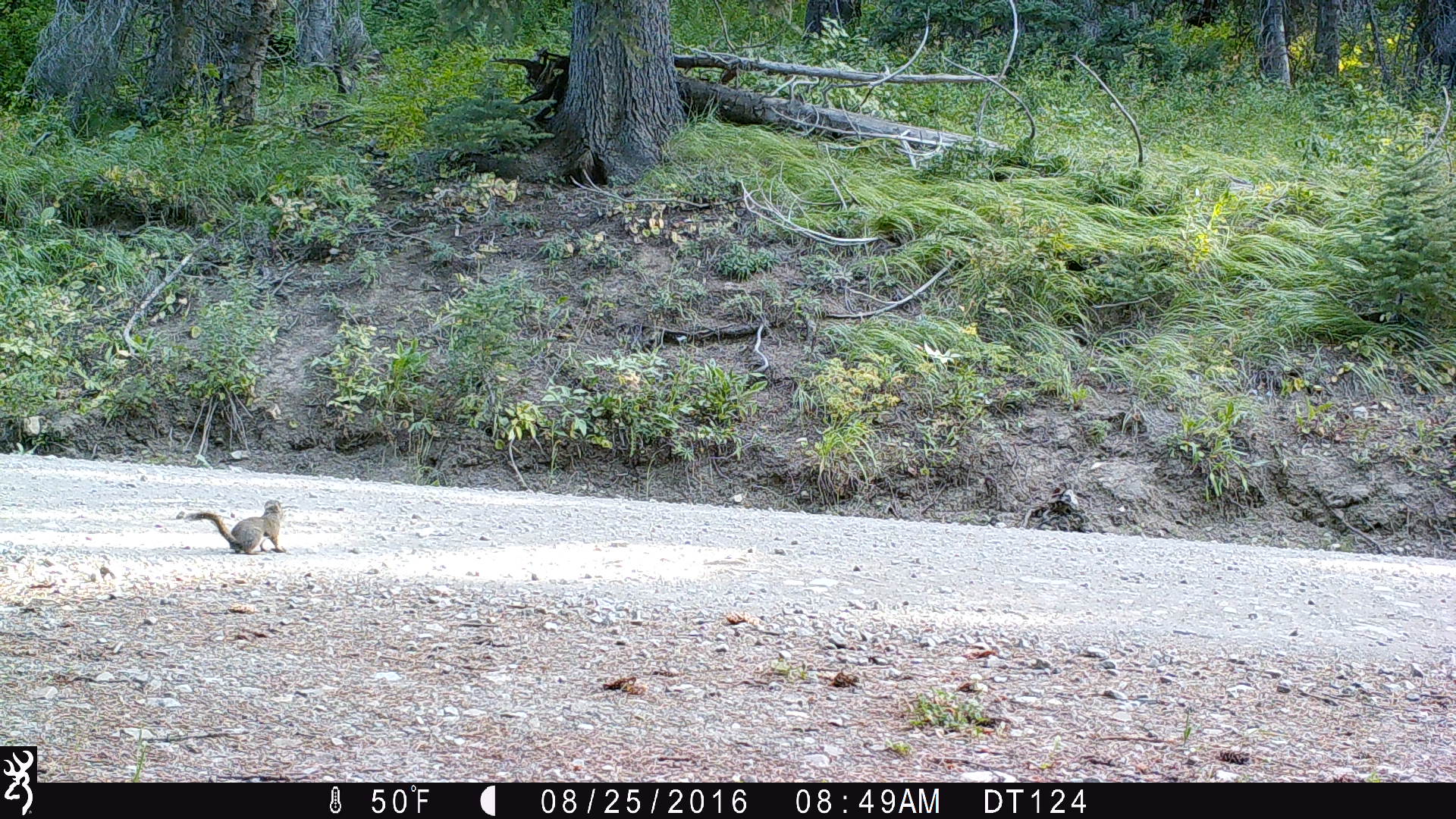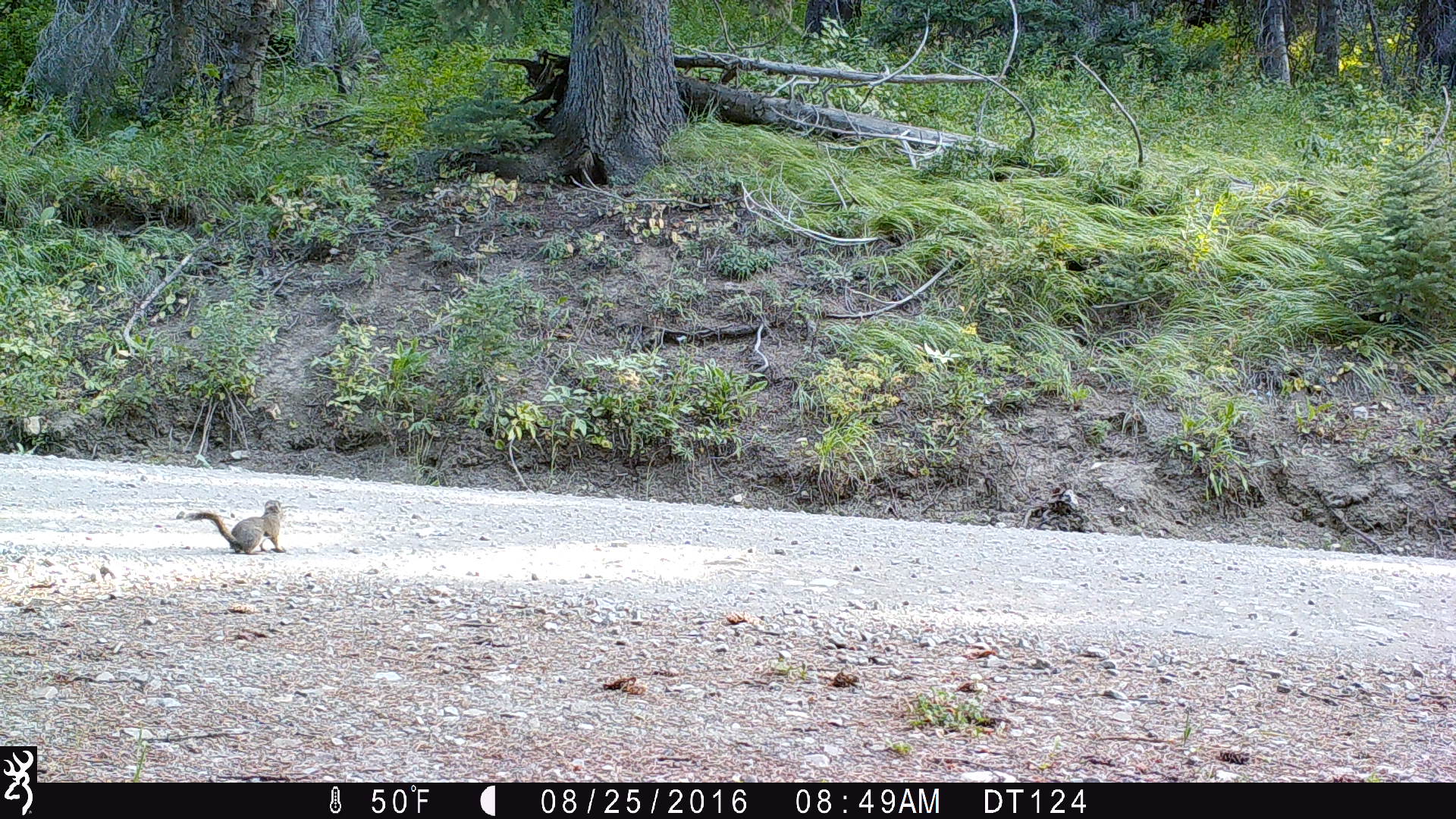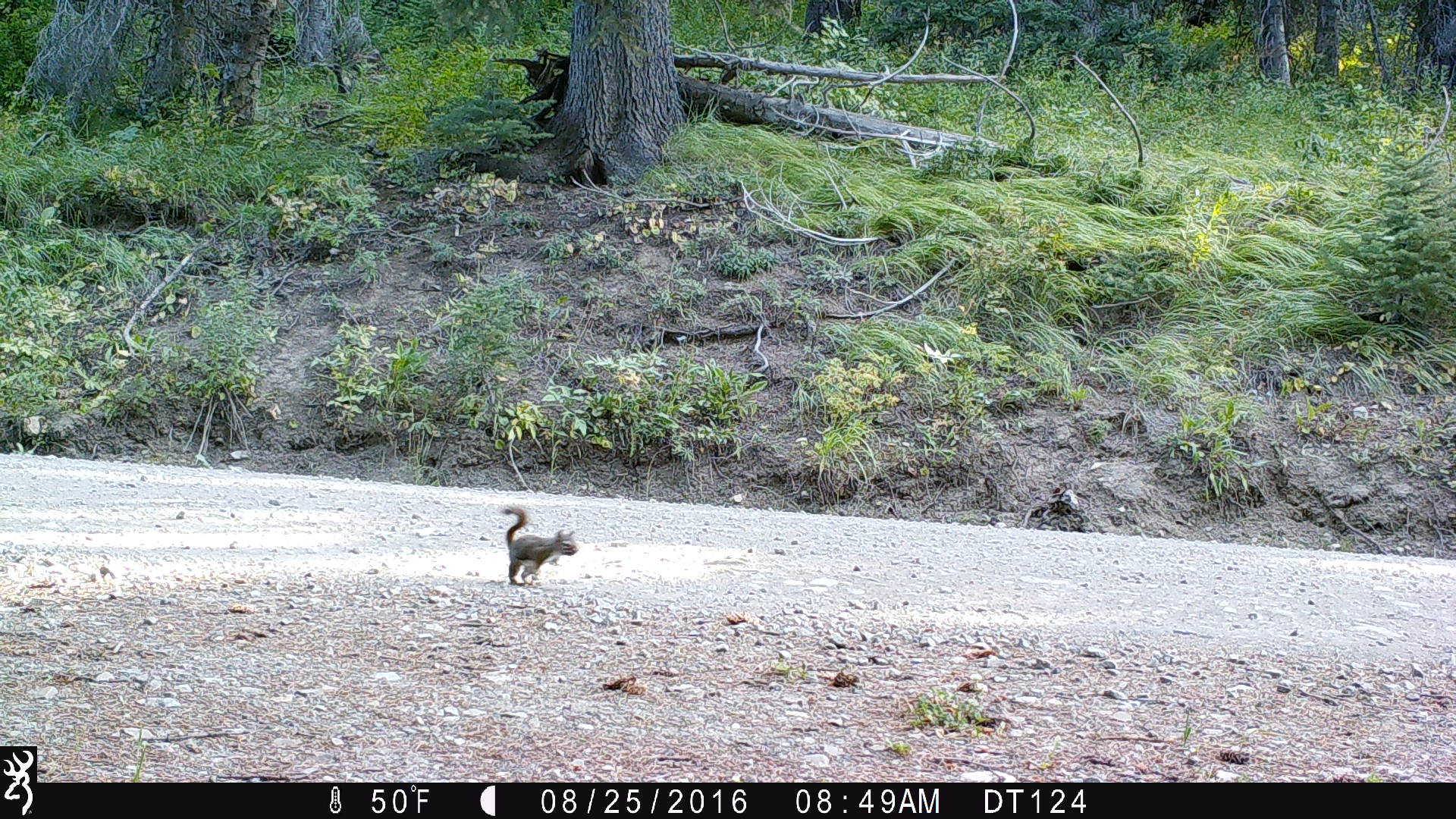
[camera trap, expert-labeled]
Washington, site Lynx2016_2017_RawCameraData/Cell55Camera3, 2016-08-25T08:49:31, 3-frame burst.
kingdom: Animalia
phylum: Chordata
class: Mammalia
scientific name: Mammalia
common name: small mammal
Small mammal (Mammalia). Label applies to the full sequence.